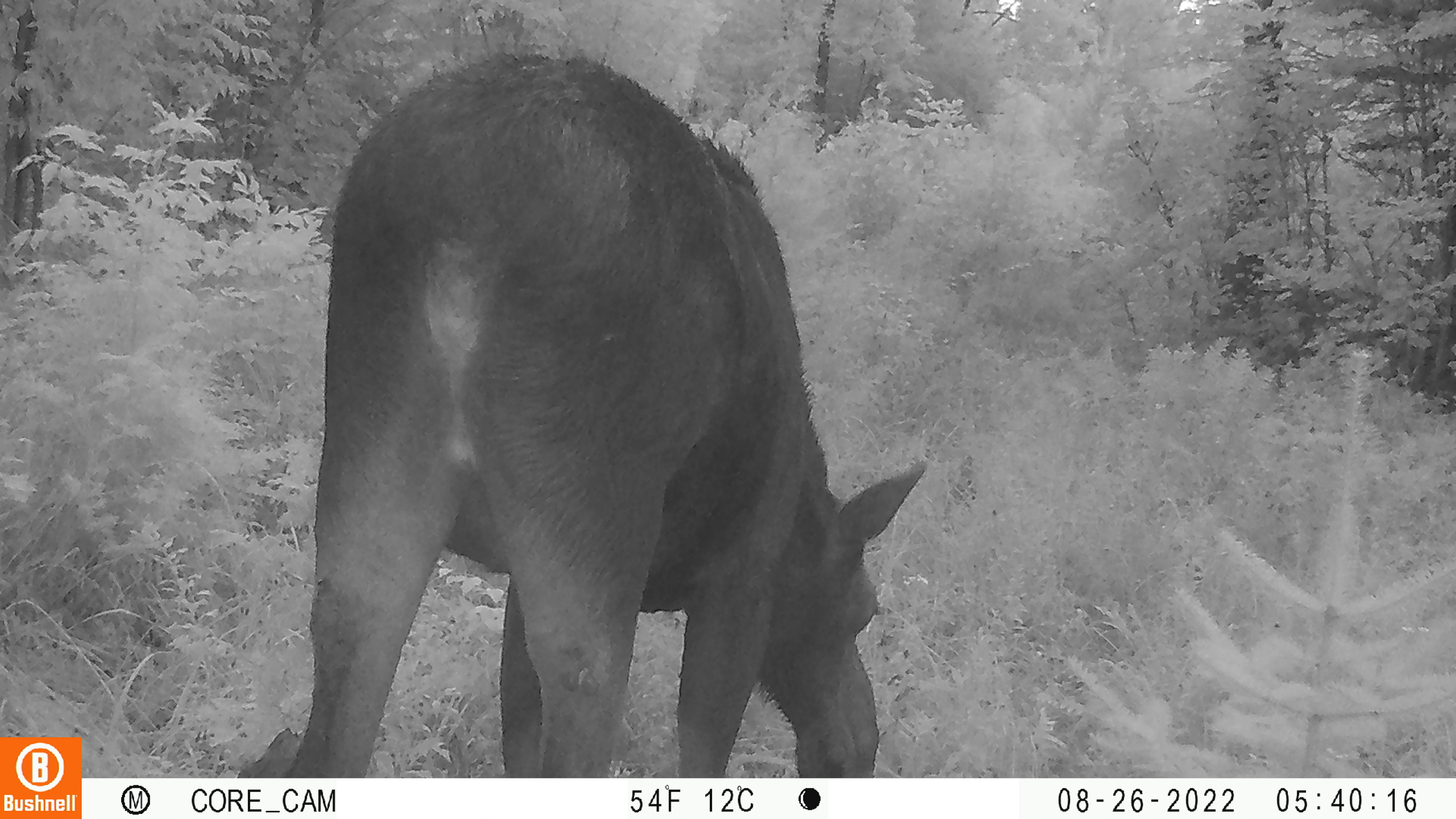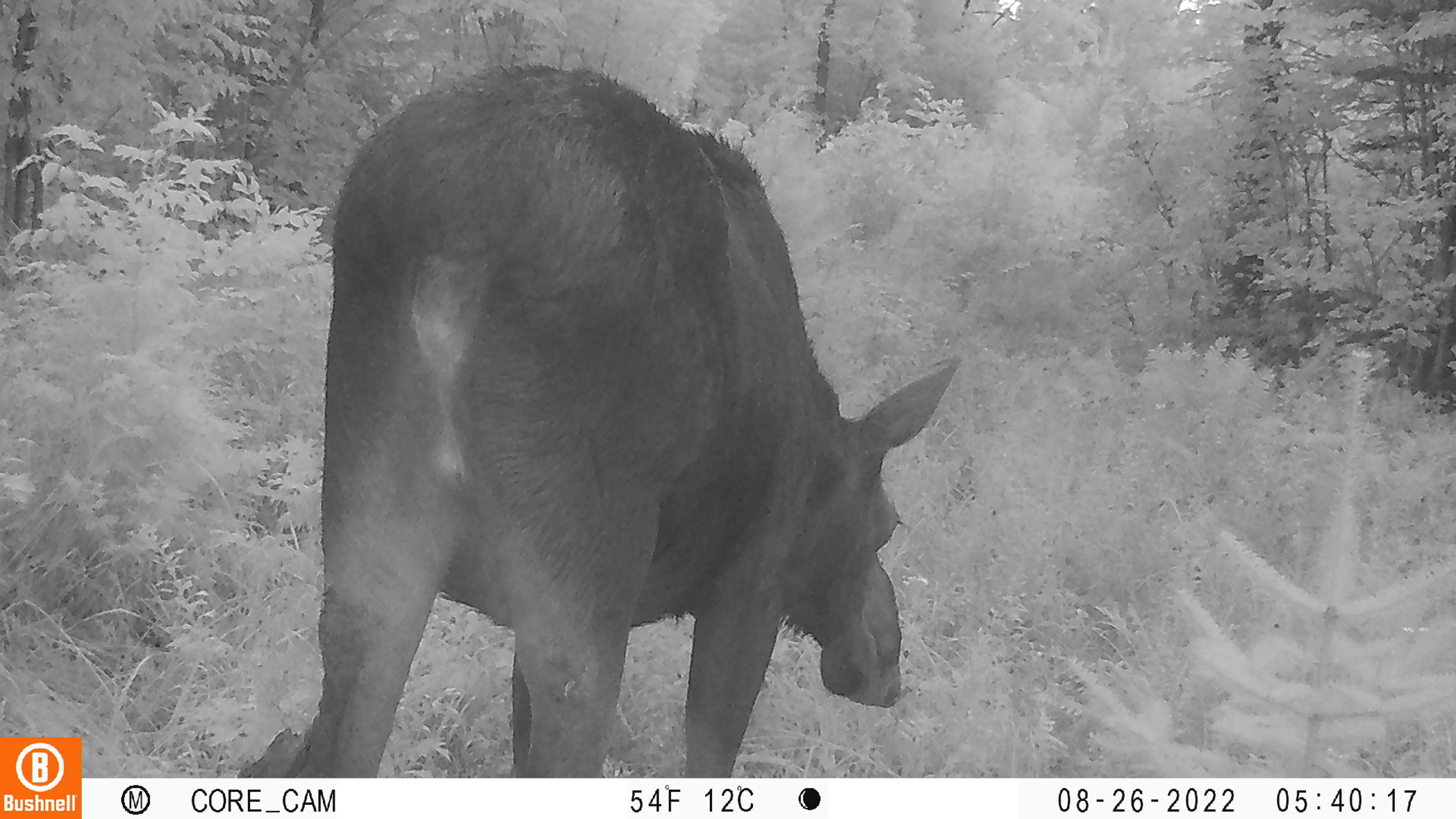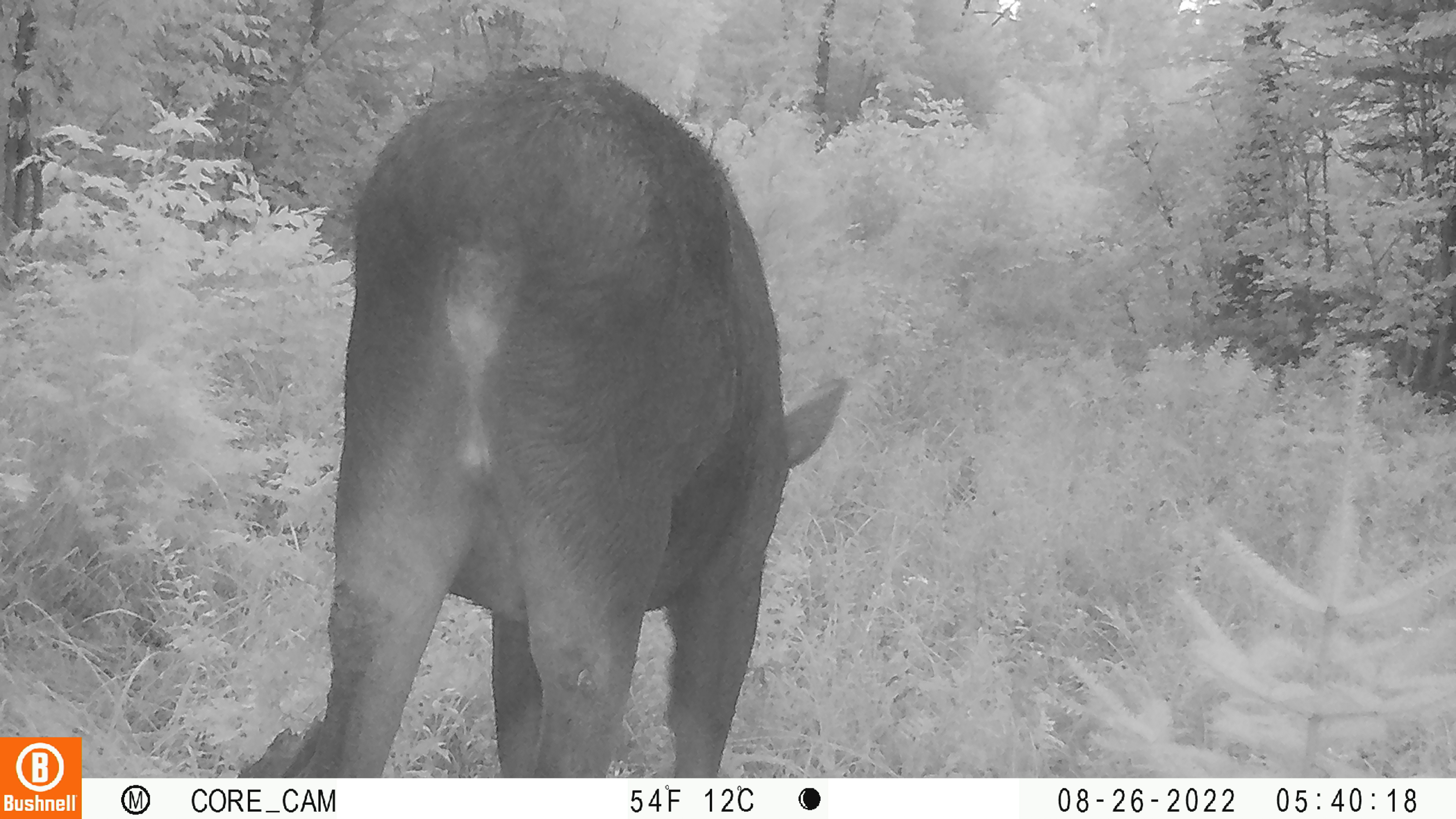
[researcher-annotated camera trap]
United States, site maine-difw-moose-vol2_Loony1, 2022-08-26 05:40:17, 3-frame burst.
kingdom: Animalia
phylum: Chordata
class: Mammalia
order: Artiodactyla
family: Cervidae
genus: Alces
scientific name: Alces alces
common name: moose